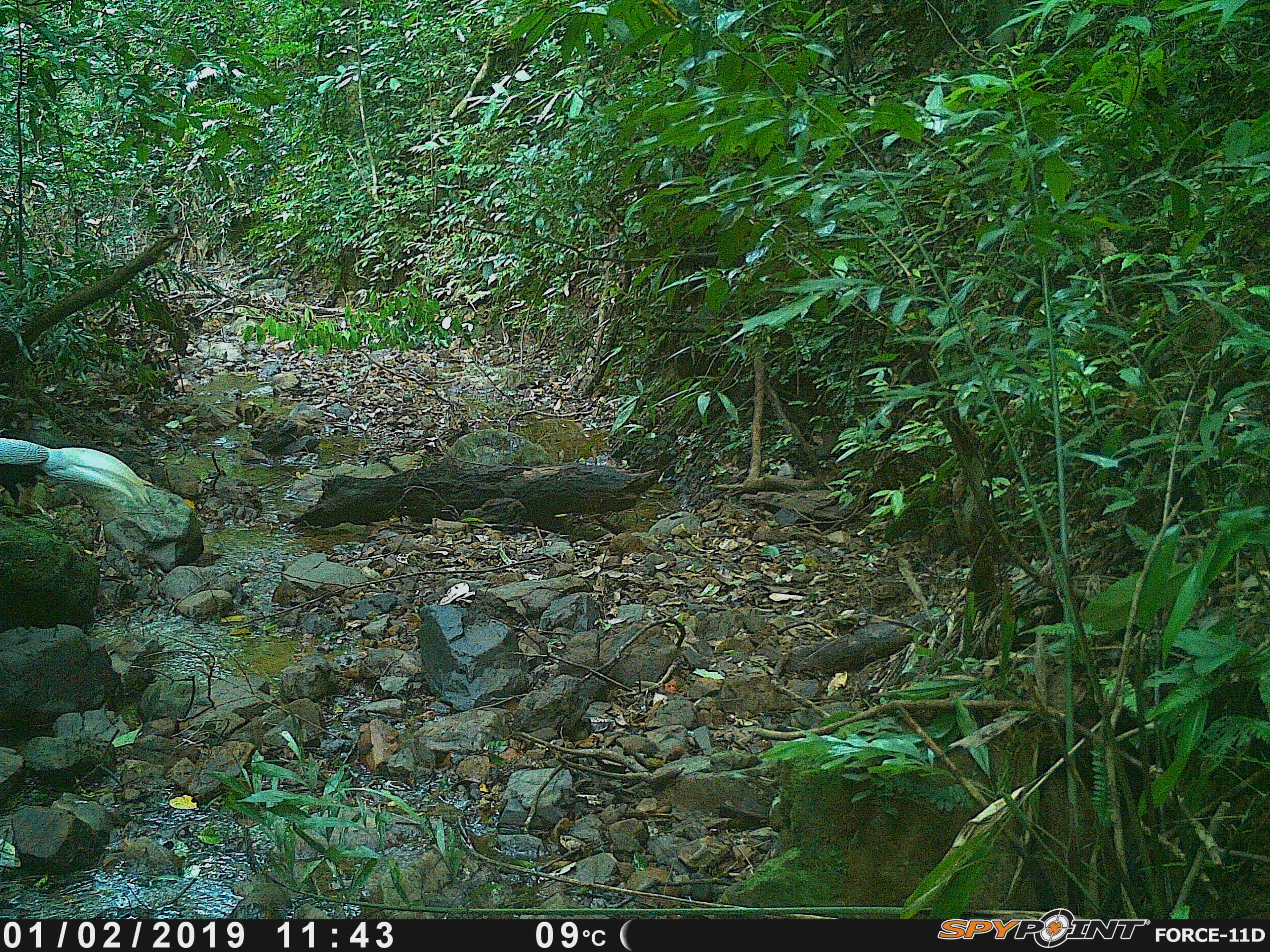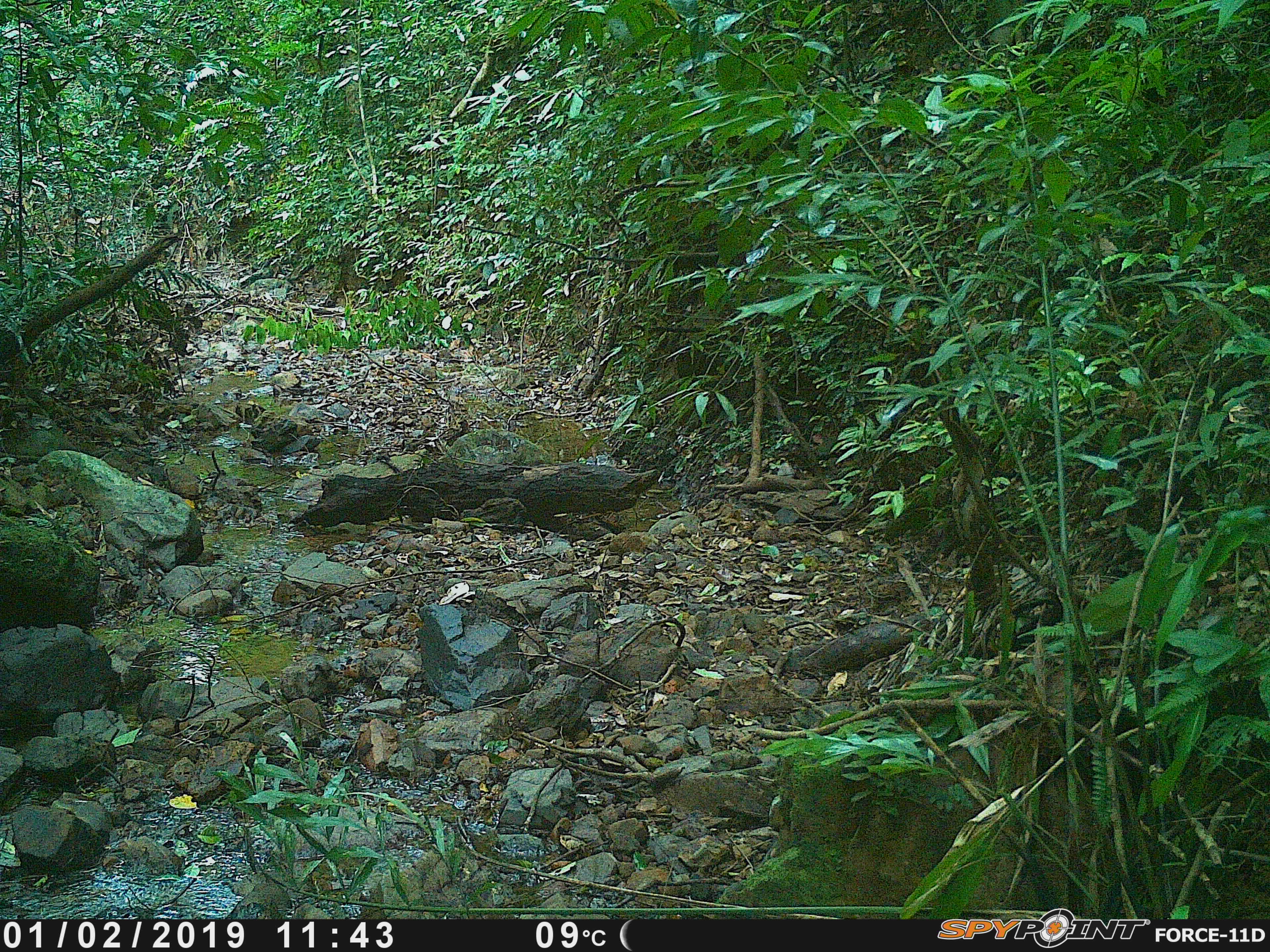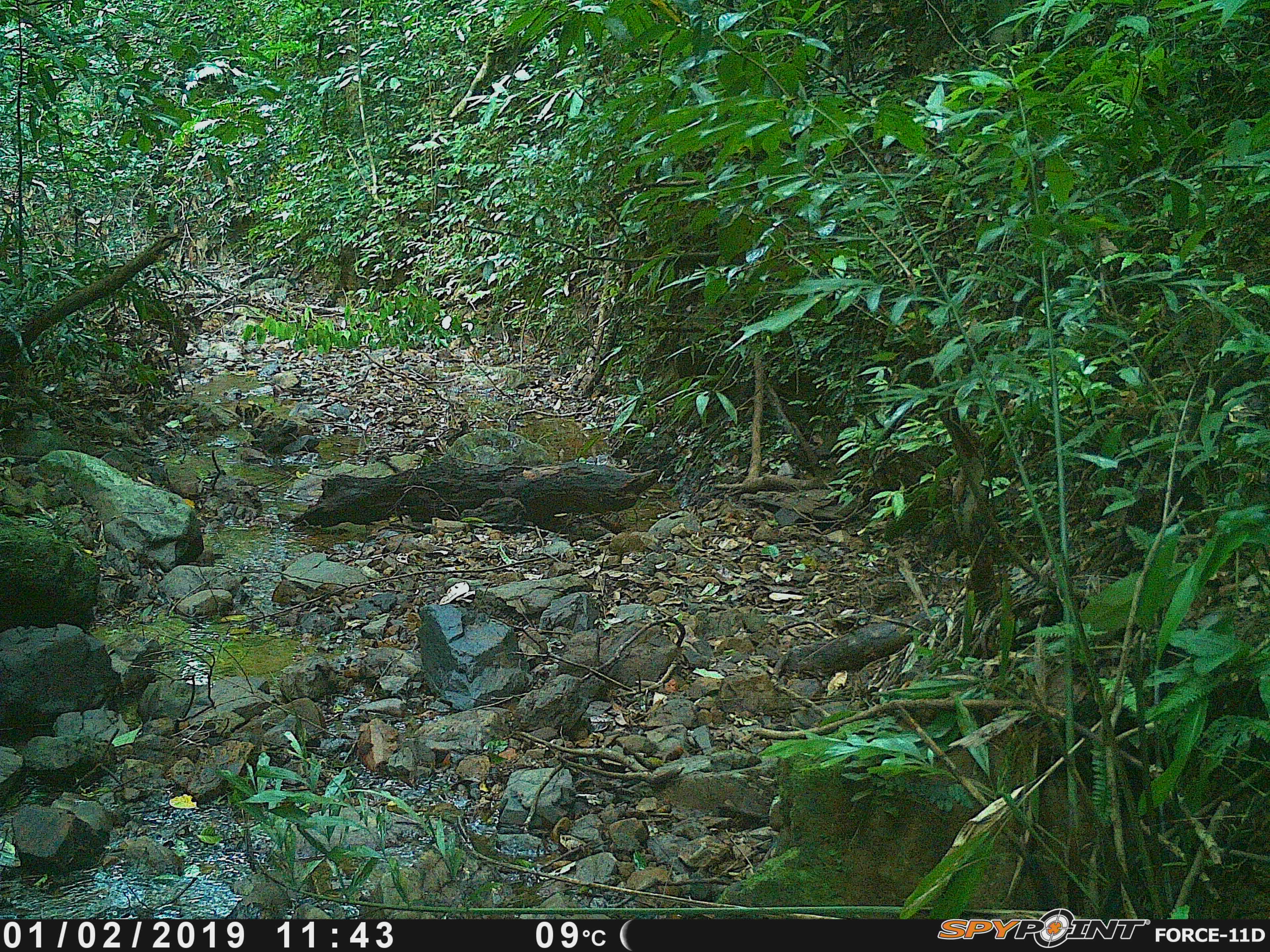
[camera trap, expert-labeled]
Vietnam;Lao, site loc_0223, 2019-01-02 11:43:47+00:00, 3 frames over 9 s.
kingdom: Animalia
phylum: Chordata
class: Aves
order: Galliformes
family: Phasianidae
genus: Lophura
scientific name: Lophura nycthemera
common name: silver pheasant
Silver pheasant (Lophura nycthemera). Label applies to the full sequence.